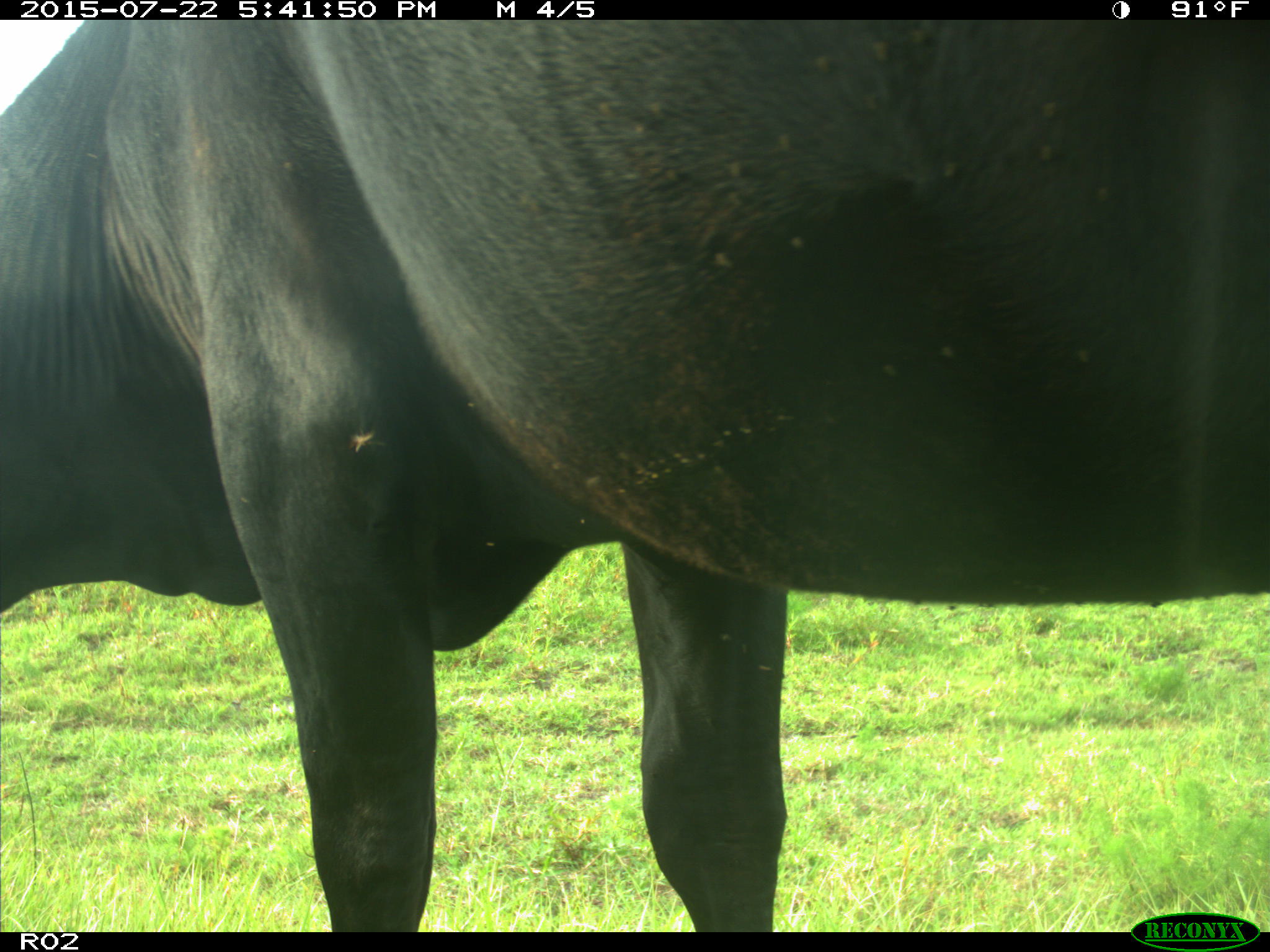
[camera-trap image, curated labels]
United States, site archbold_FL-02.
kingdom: Animalia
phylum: Chordata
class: Mammalia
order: Artiodactyla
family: Bovidae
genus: Bos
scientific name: Bos taurus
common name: domestic cow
Bos taurus (domestic cow).